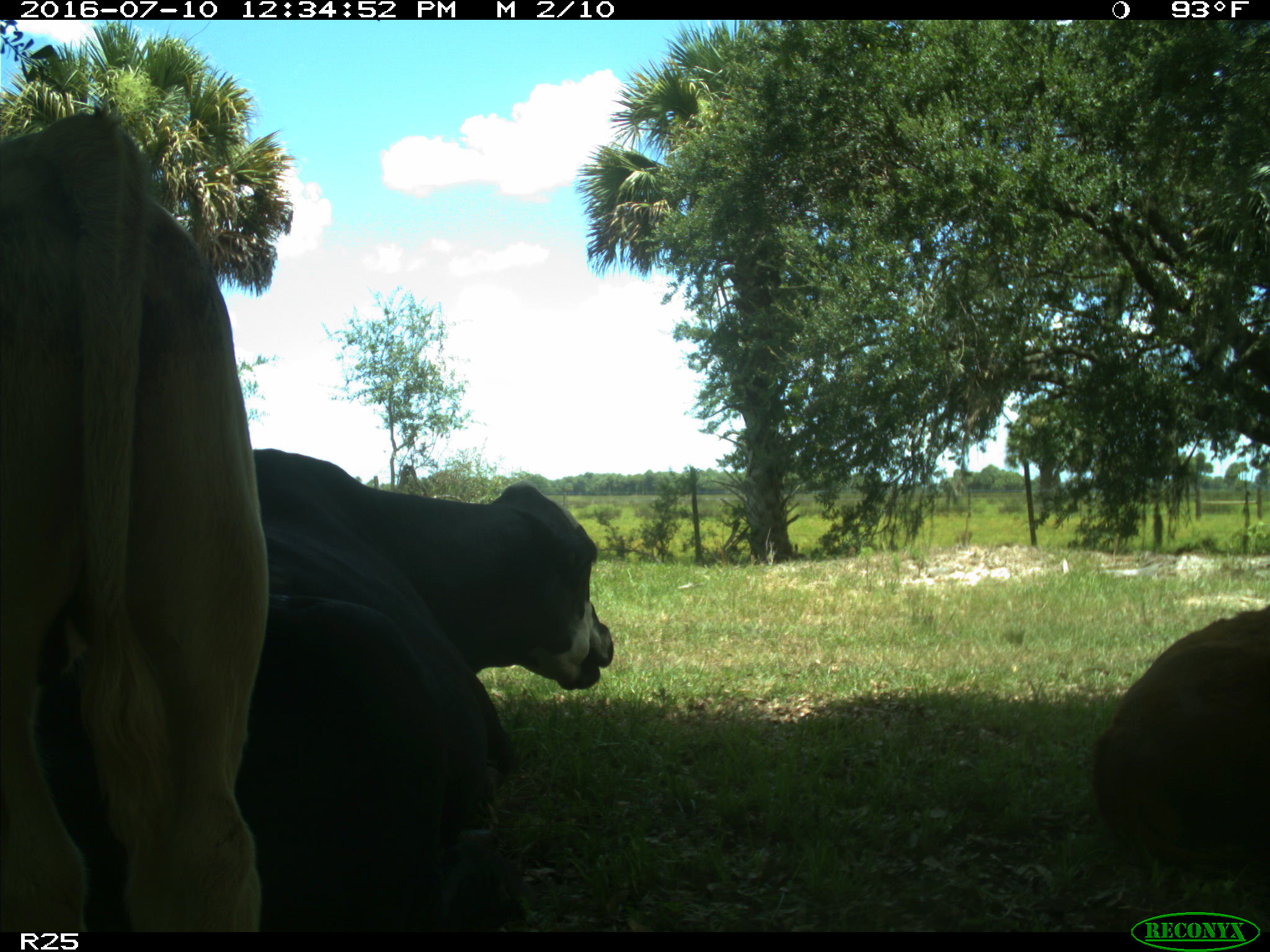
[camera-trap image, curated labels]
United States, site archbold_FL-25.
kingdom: Animalia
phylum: Chordata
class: Mammalia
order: Artiodactyla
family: Bovidae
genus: Bos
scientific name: Bos taurus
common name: domestic cow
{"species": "Bos taurus (domestic cow)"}